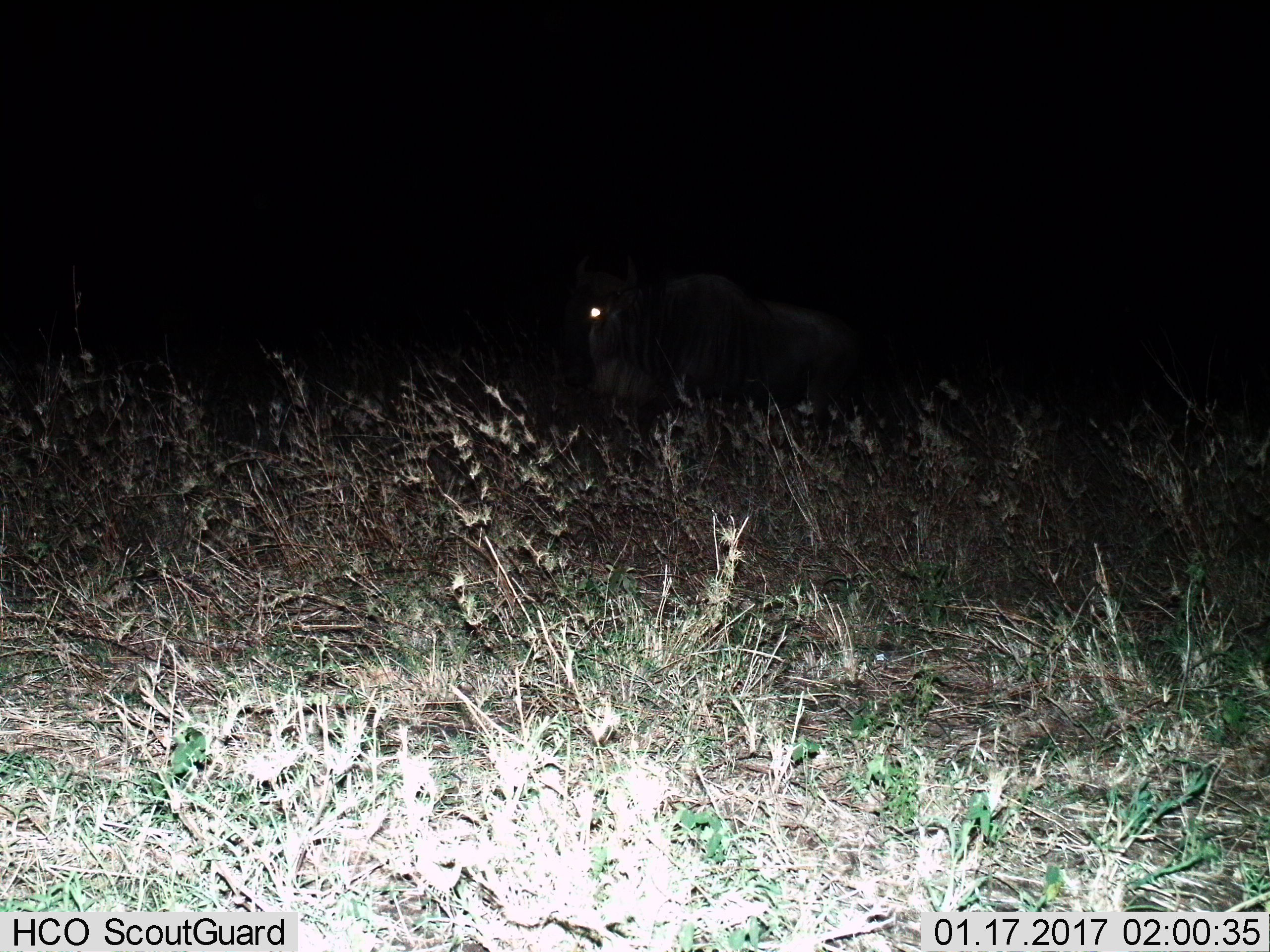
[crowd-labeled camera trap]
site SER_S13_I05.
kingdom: Animalia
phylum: Chordata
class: Mammalia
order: Artiodactyla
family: Bovidae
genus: Connochaetes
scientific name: Connochaetes taurinus taurinus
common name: blue wildebeest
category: wildebeestblue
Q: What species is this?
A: Wildebeestblue (blue wildebeest) (Connochaetes taurinus taurinus).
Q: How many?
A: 1.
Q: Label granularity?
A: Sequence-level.